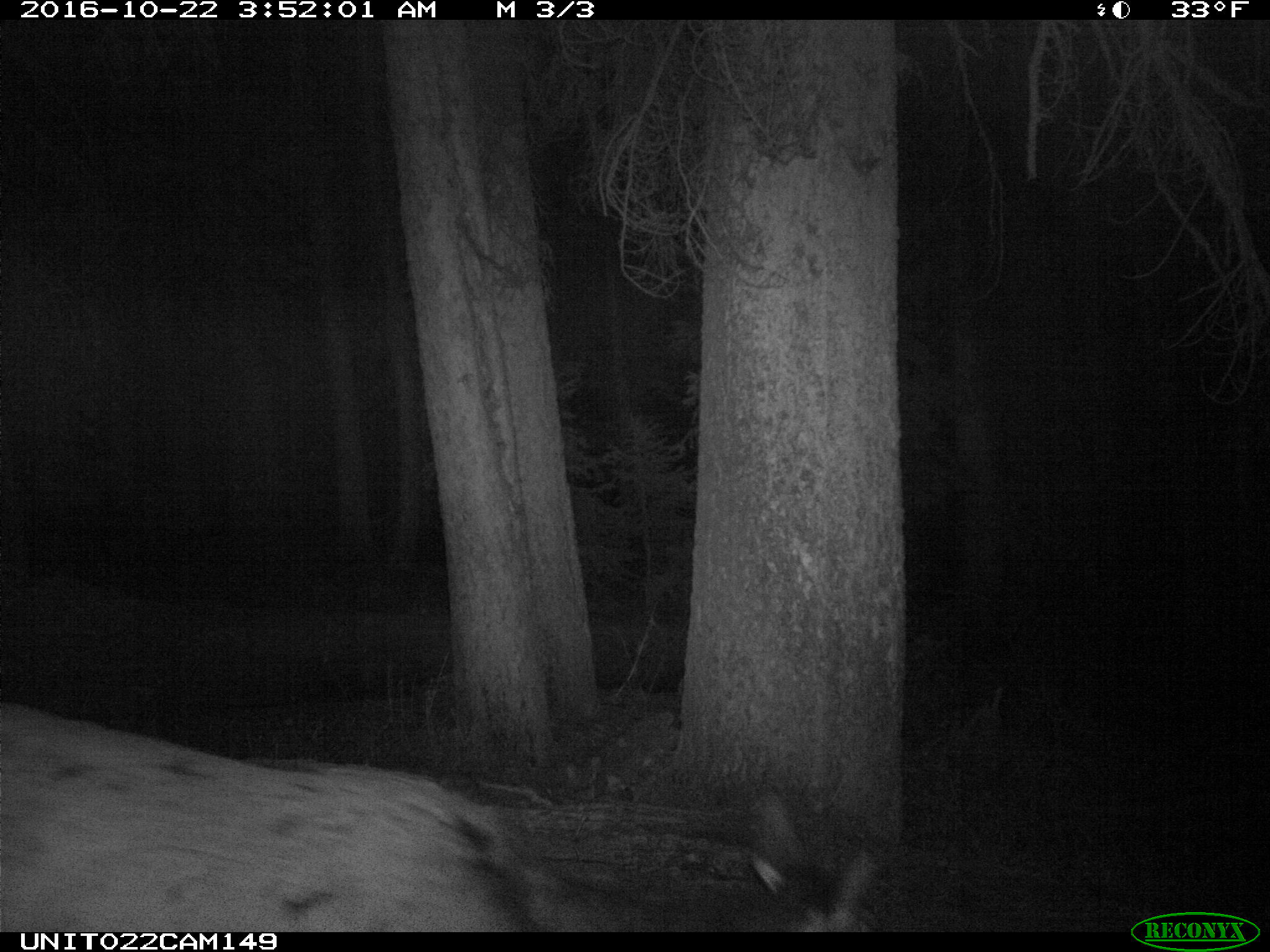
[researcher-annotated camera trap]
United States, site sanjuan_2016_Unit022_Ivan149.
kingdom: Animalia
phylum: Chordata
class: Mammalia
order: Artiodactyla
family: Cervidae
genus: Cervus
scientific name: Cervus elaphus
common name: red deer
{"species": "Cervus elaphus (red deer)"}